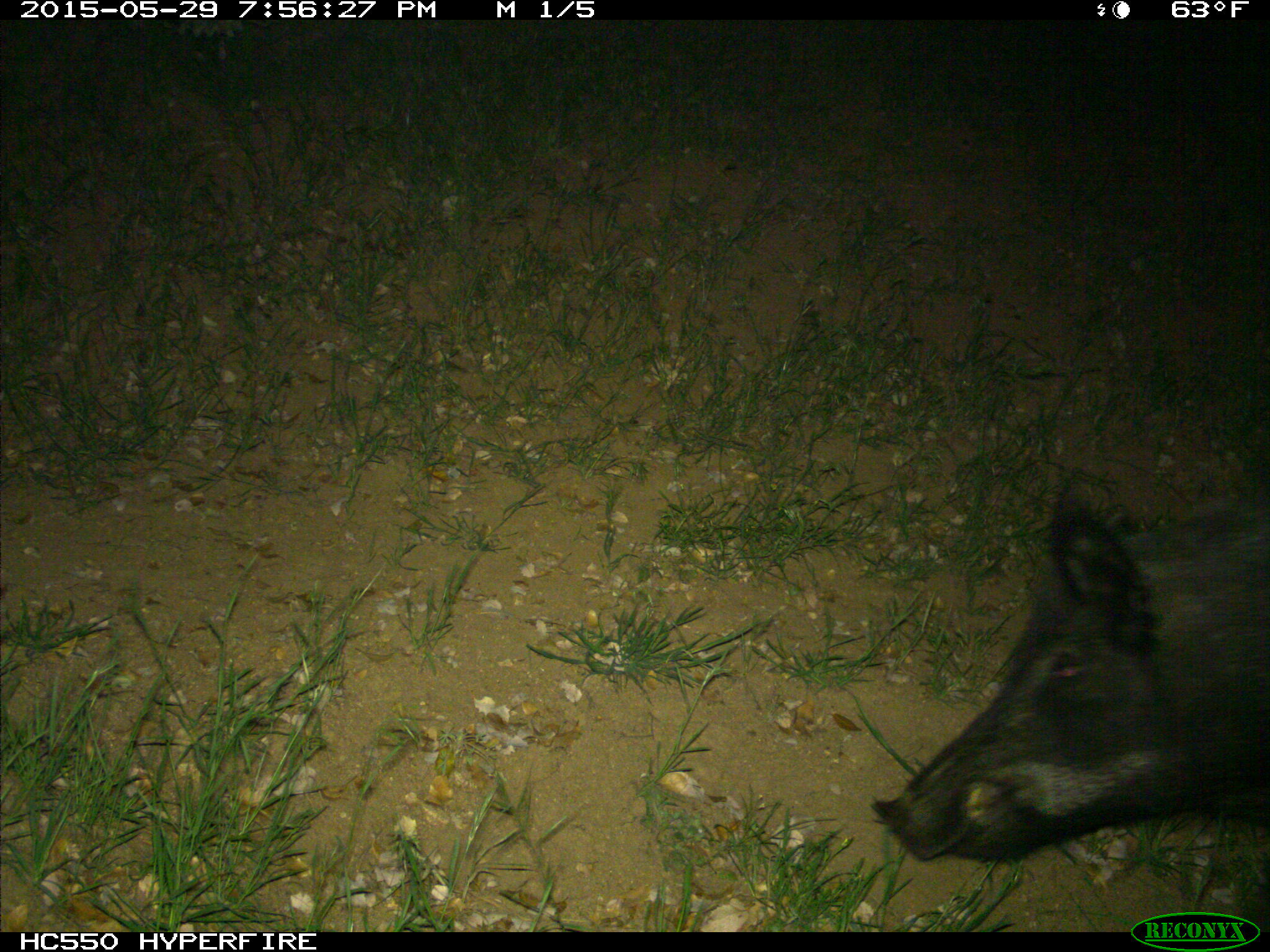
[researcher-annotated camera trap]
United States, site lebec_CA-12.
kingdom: Animalia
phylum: Chordata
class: Mammalia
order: Artiodactyla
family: Suidae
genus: Sus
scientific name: Sus scrofa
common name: wild boar